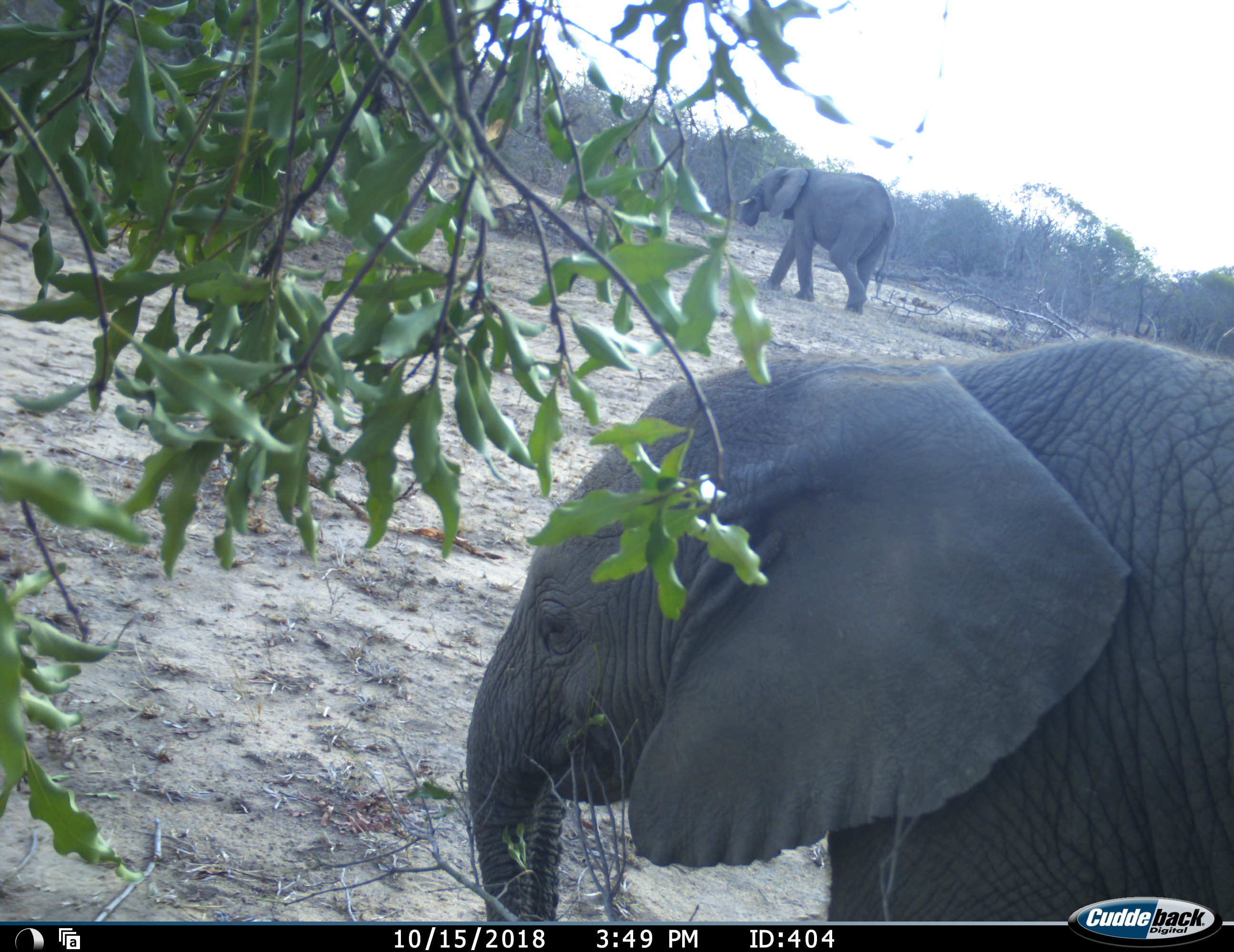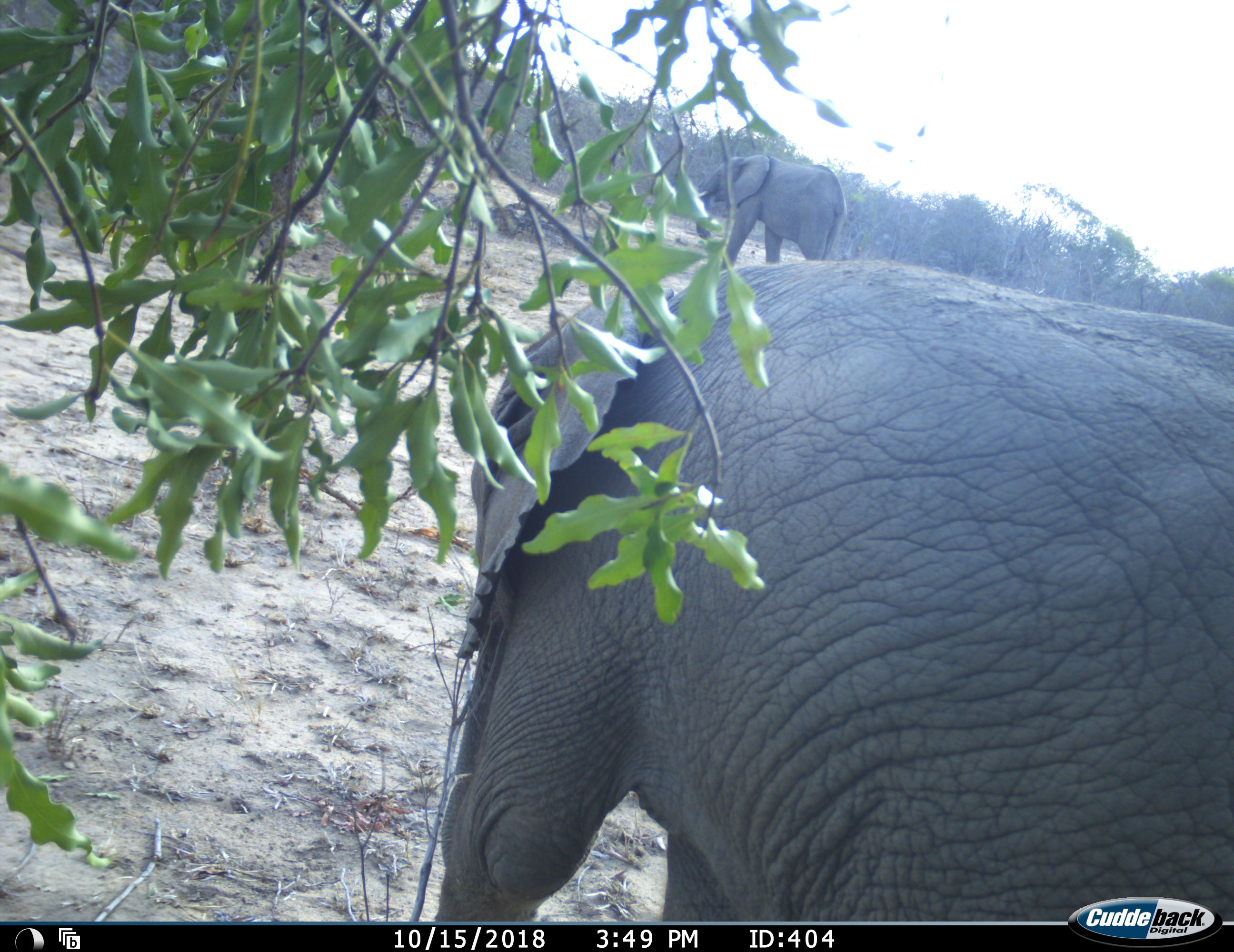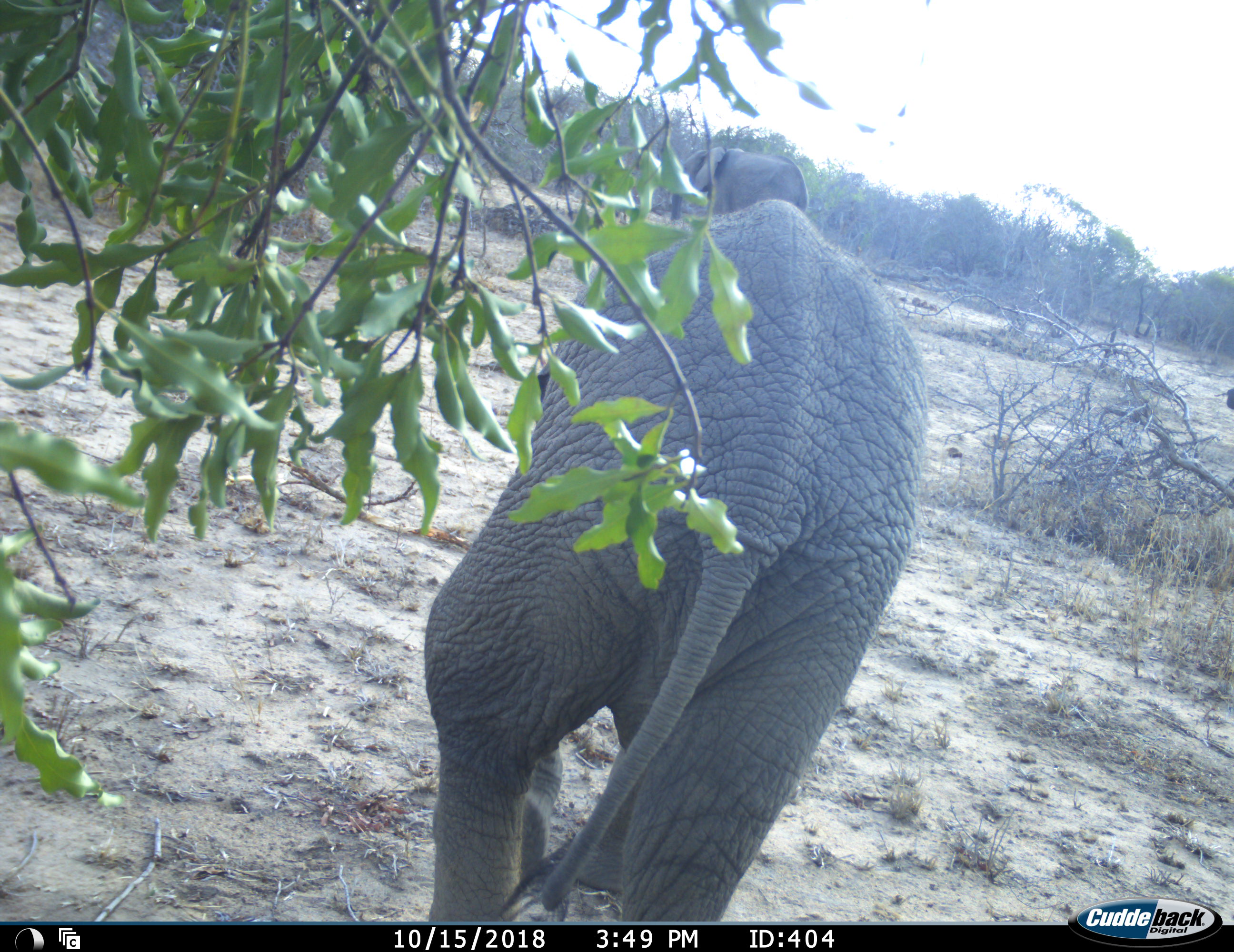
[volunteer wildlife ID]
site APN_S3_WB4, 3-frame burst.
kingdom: Animalia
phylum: Chordata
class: Mammalia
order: Proboscidea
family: Elephantidae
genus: Loxodonta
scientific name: Loxodonta africana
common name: african bush elephant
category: elephant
Elephant (african bush elephant) (Loxodonta africana), count 2. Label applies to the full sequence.